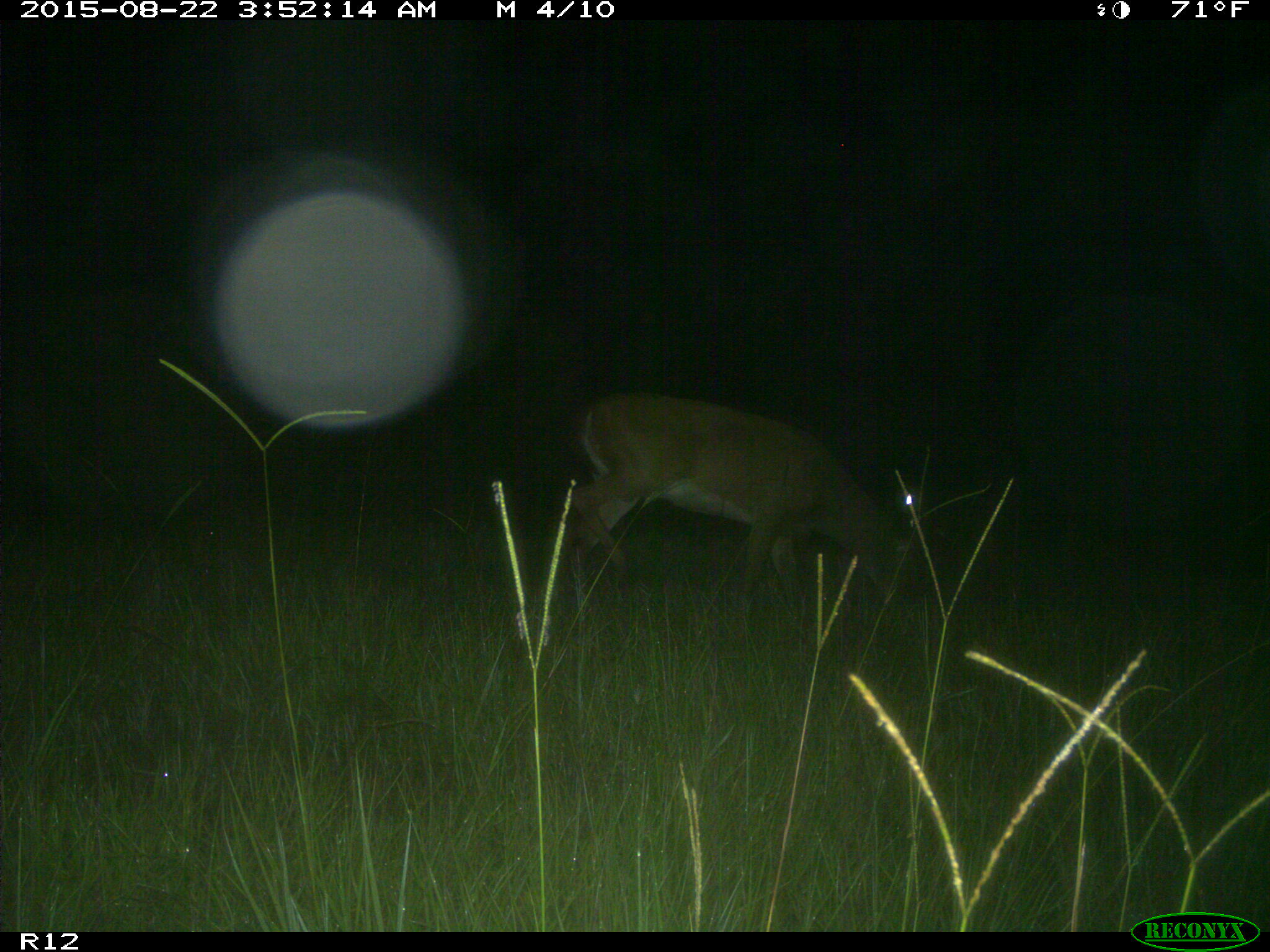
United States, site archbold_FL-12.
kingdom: Animalia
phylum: Chordata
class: Mammalia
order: Artiodactyla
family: Cervidae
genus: Odocoileus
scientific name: Odocoileus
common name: deer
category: unidentified deer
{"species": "unidentified deer (deer) (Odocoileus)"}